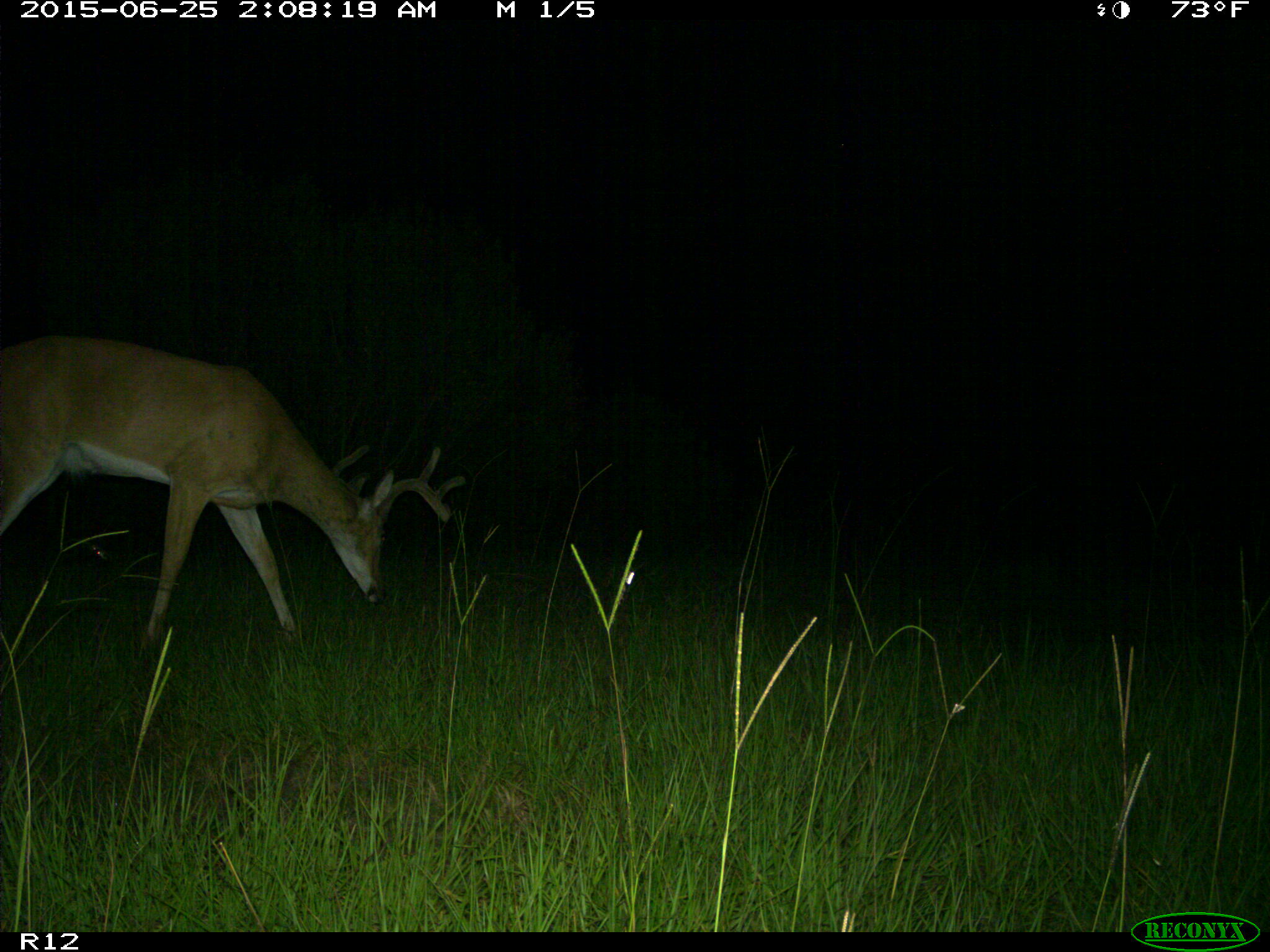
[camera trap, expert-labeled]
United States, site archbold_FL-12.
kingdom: Animalia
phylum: Chordata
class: Mammalia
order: Artiodactyla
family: Cervidae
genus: Odocoileus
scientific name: Odocoileus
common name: deer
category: unidentified deer